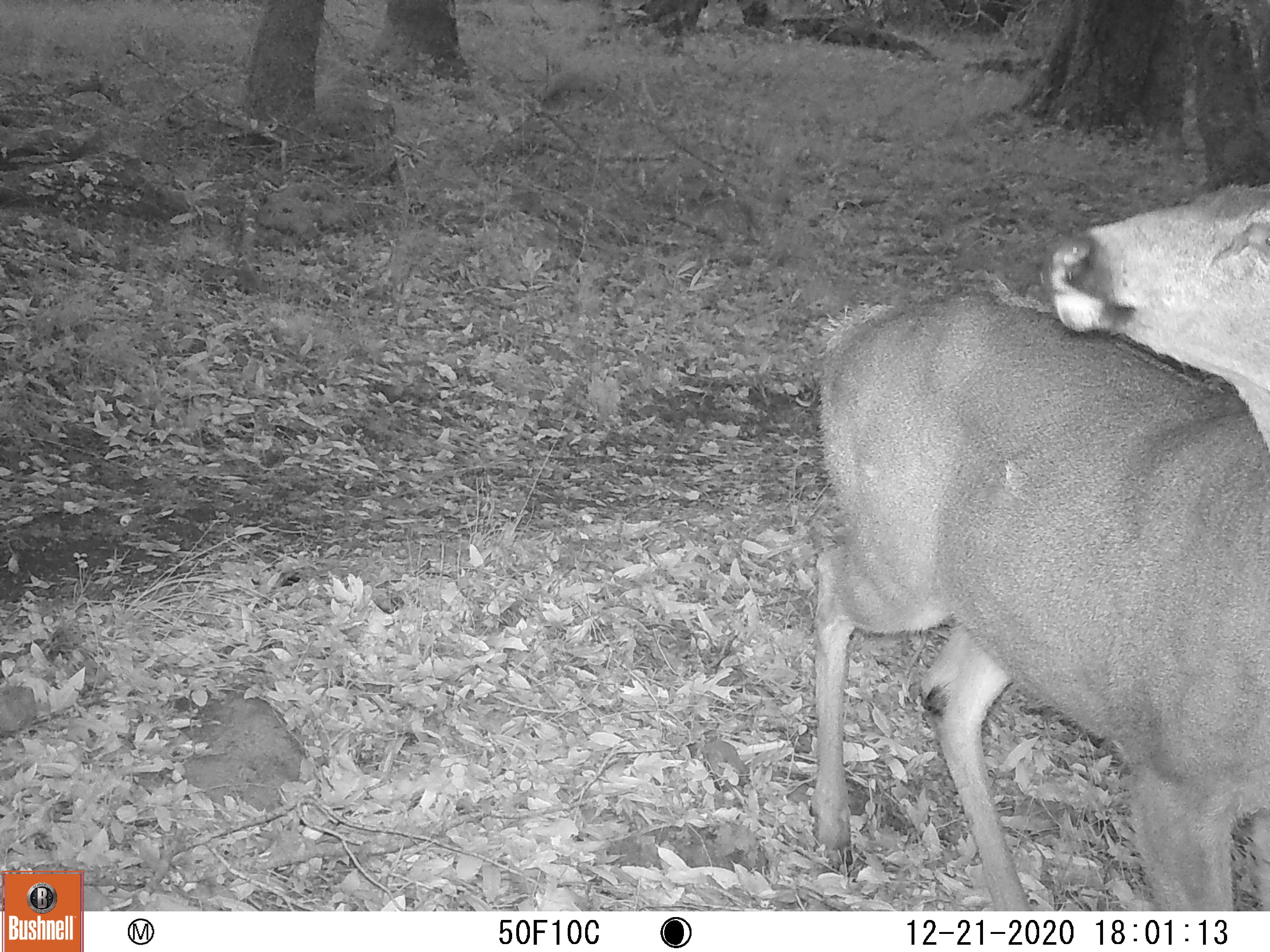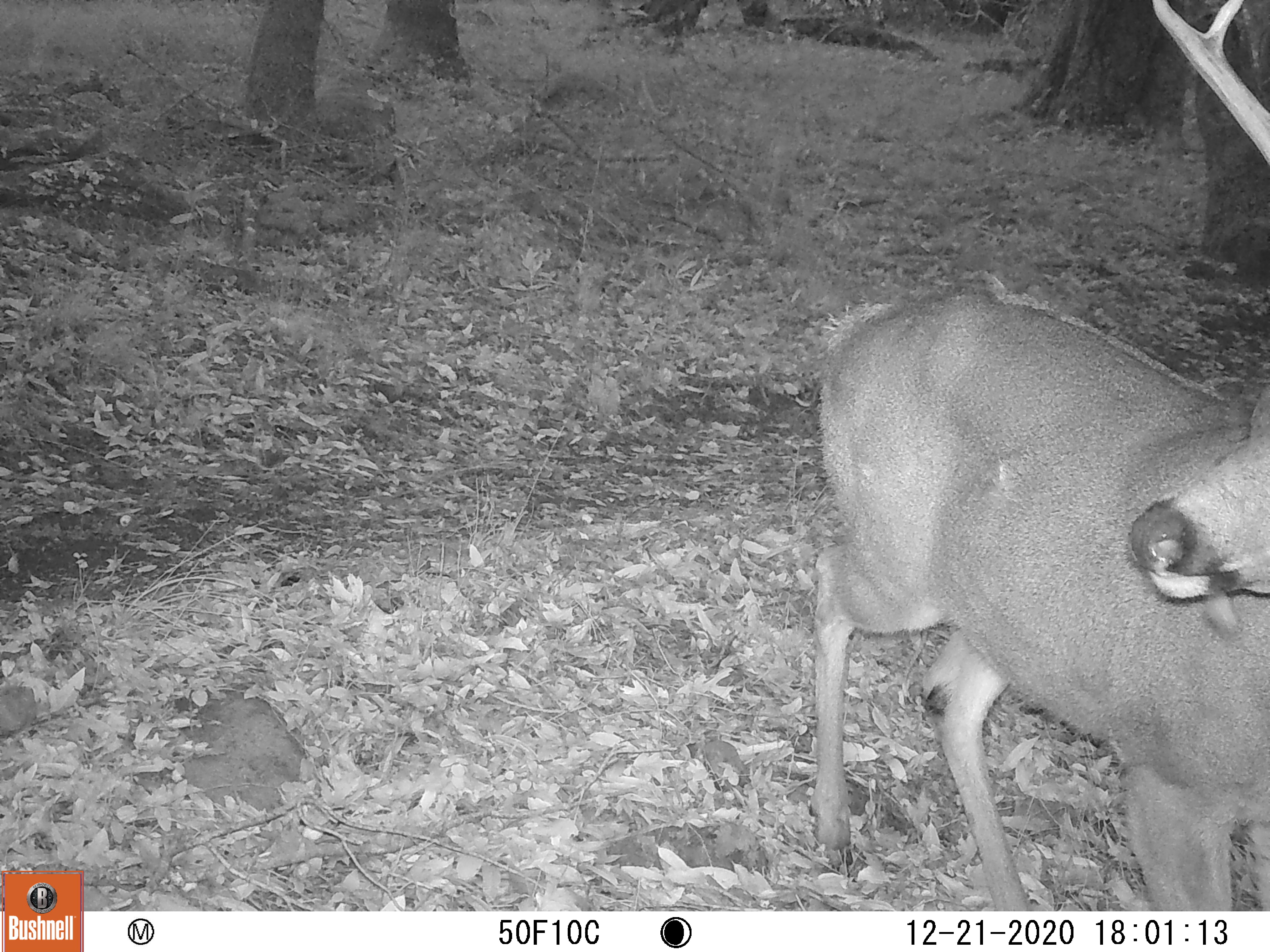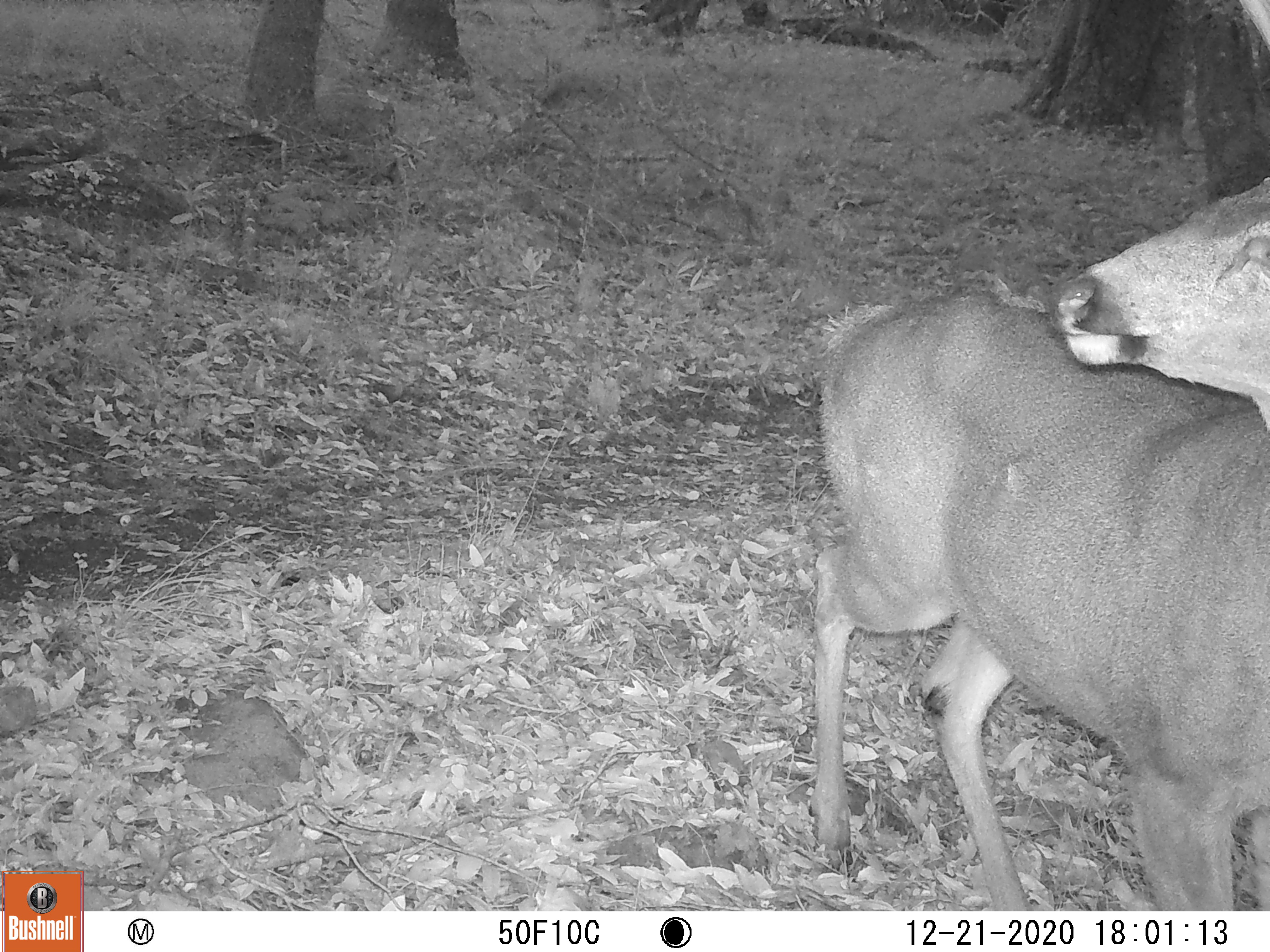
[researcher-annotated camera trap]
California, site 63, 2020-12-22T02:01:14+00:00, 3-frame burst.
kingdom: Animalia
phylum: Chordata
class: Mammalia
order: Artiodactyla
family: Cervidae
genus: Odocoileus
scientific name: Odocoileus hemionus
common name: mule deer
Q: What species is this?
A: Mule deer (Odocoileus hemionus).